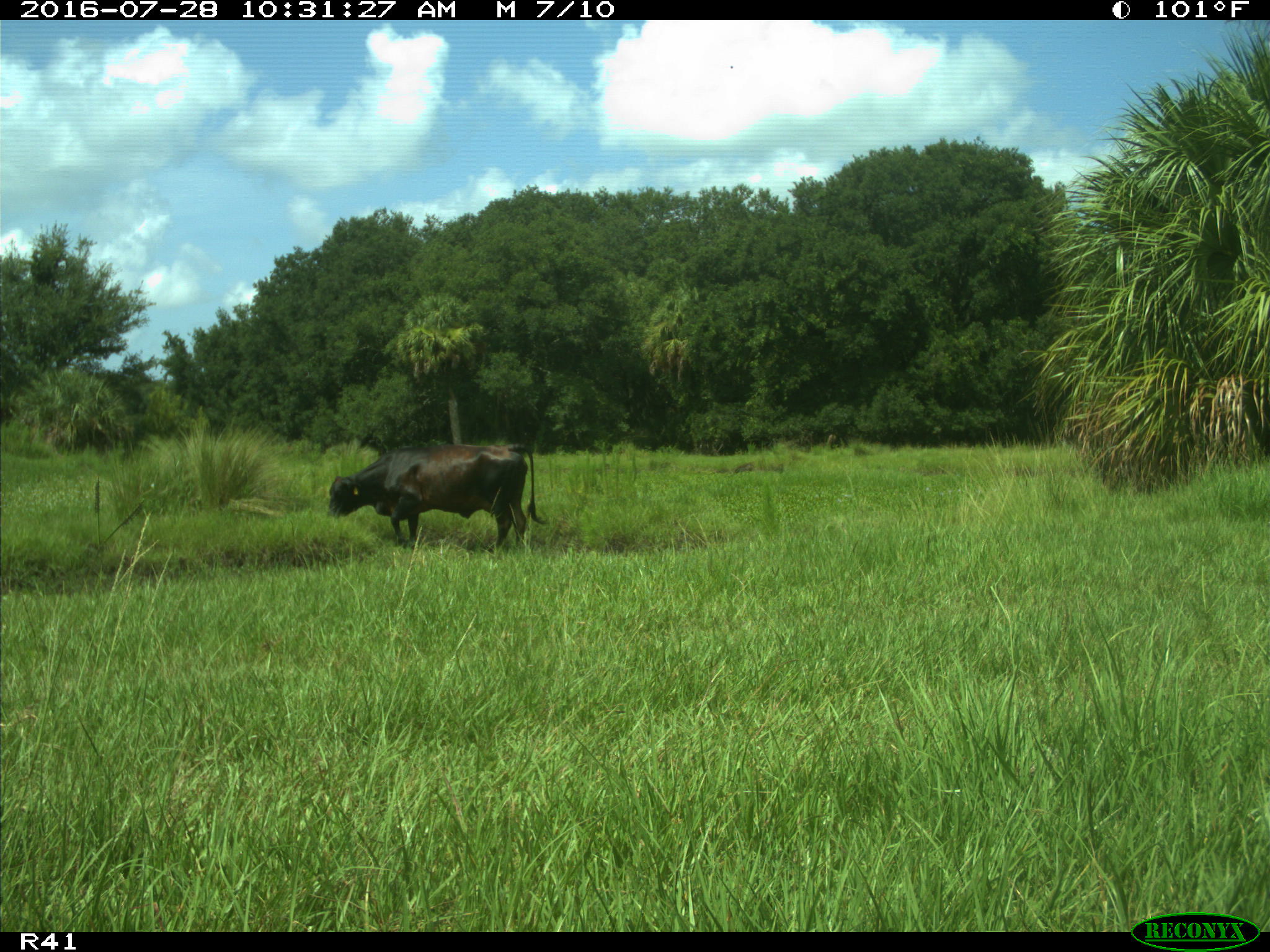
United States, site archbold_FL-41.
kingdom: Animalia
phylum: Chordata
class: Mammalia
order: Artiodactyla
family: Bovidae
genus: Bos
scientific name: Bos taurus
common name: domestic cow